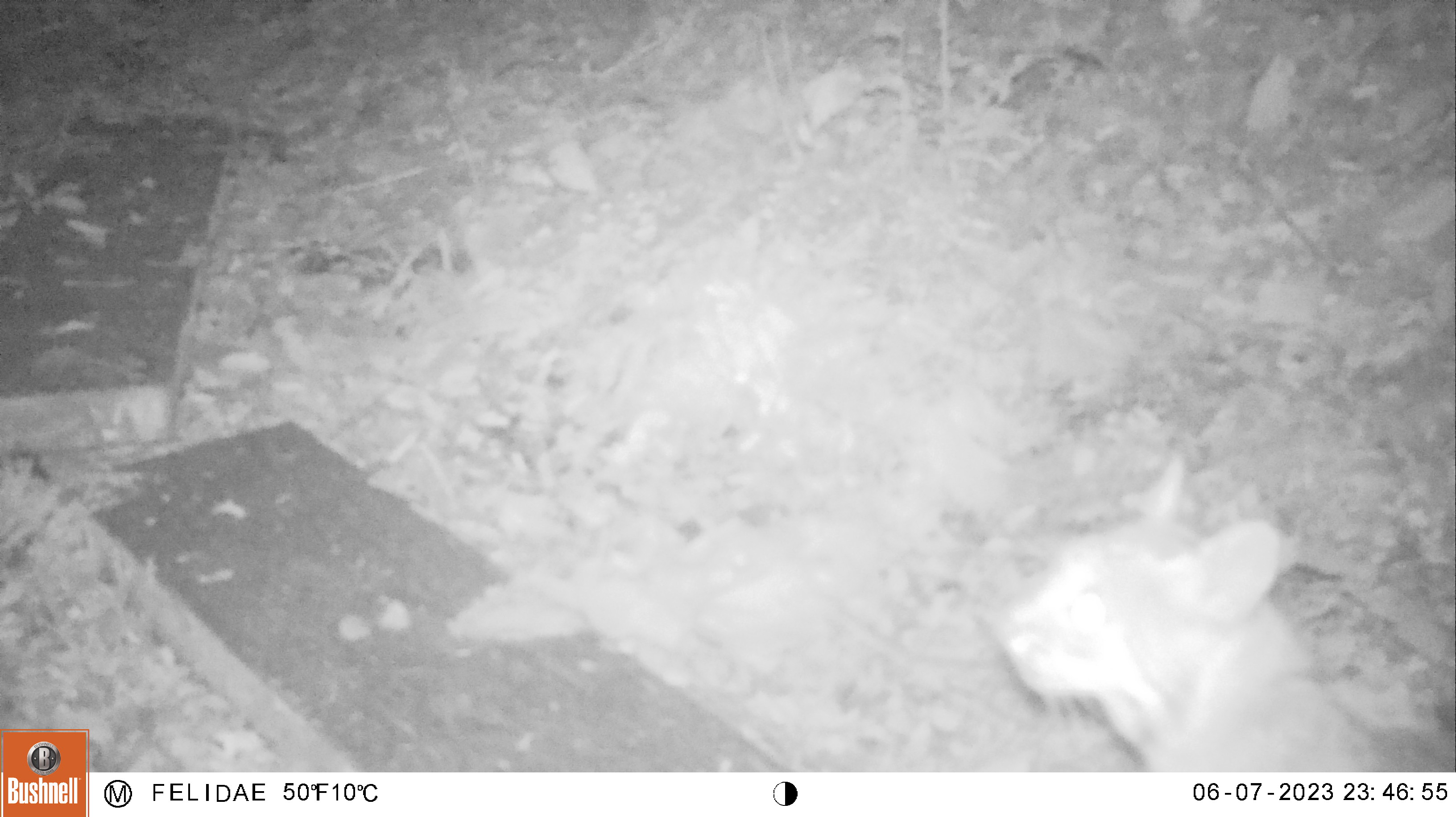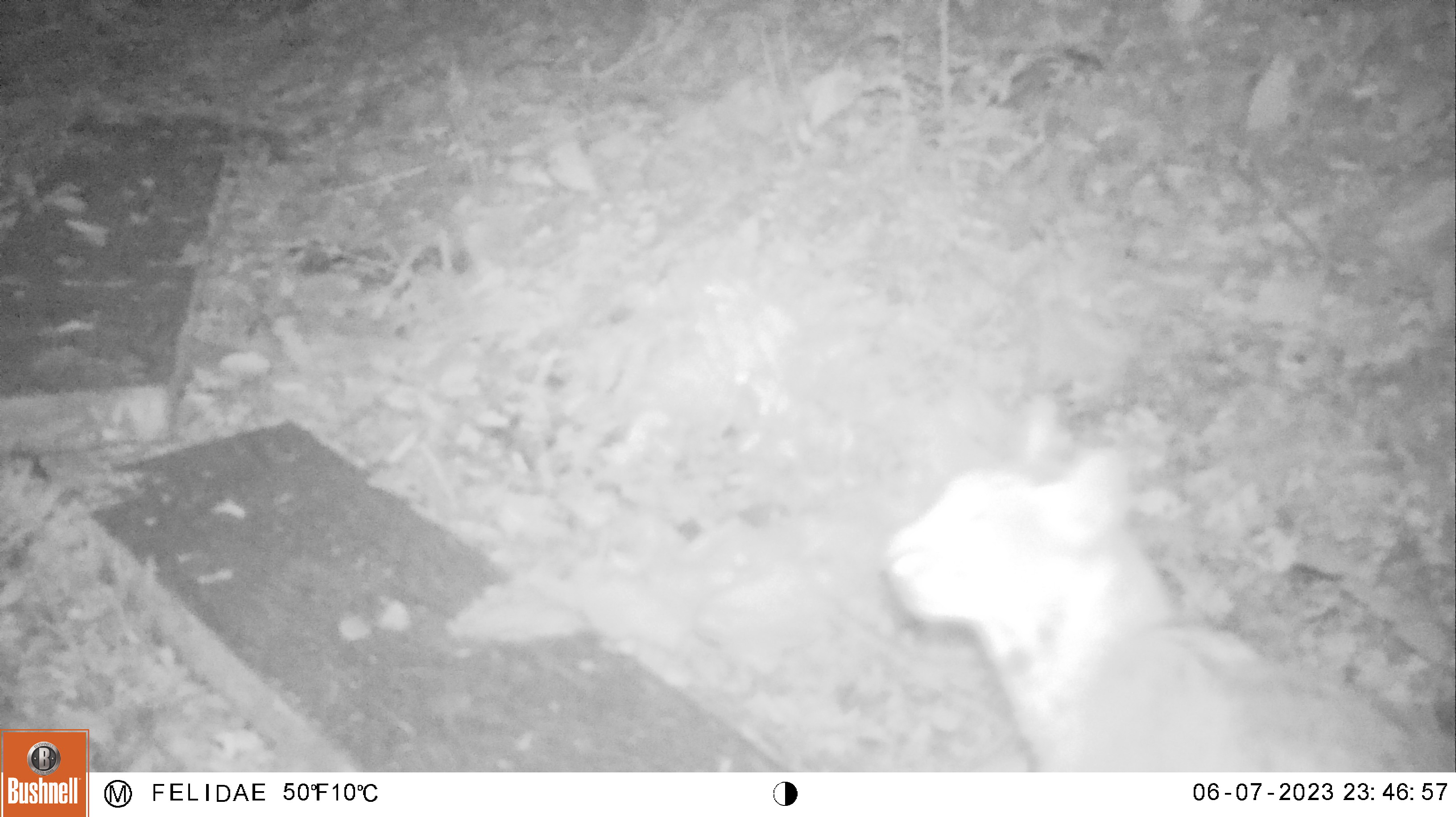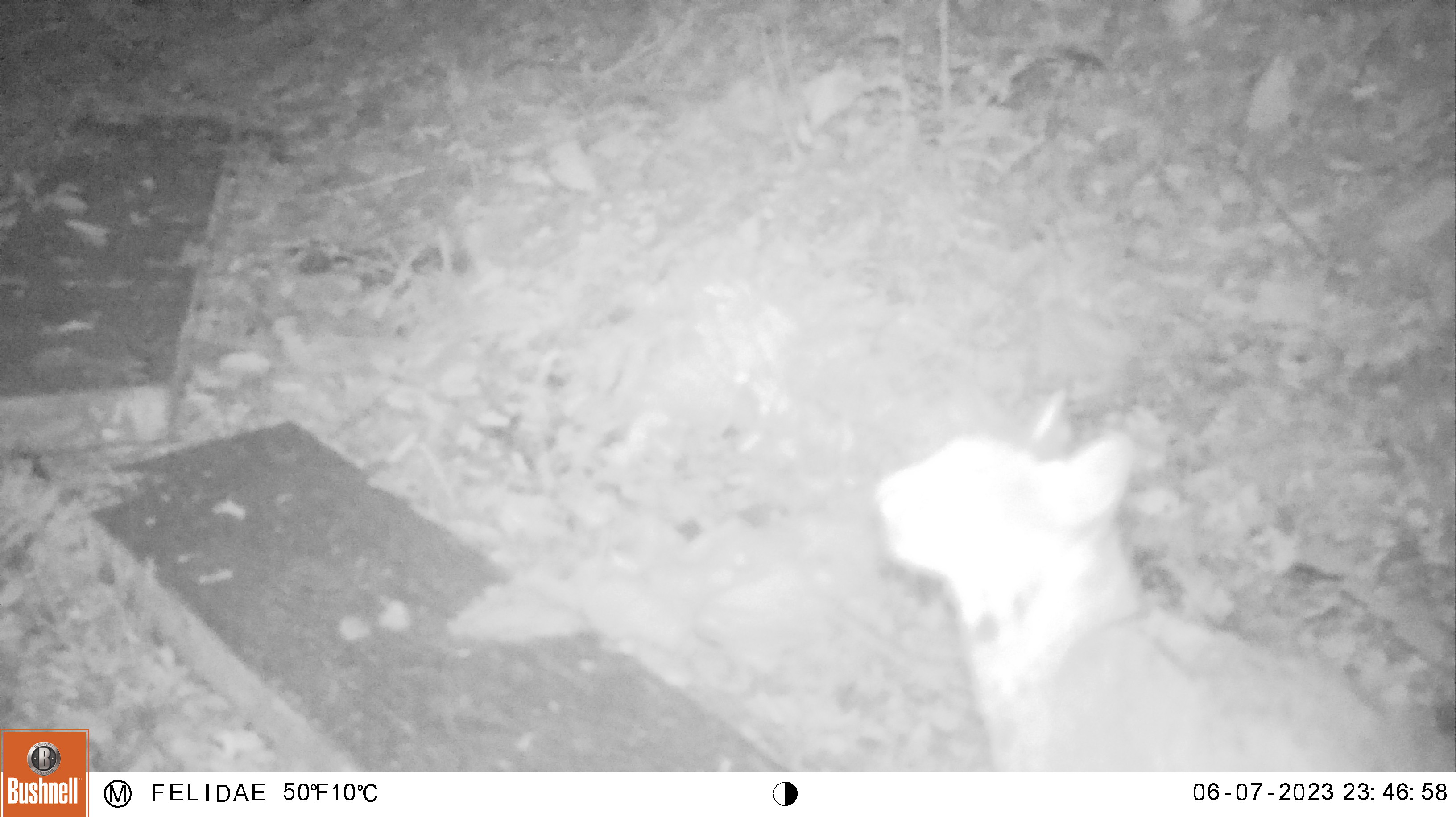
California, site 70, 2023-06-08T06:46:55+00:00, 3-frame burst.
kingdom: Animalia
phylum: Chordata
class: Mammalia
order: Carnivora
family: Felidae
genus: Lynx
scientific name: Lynx rufus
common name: bobcat